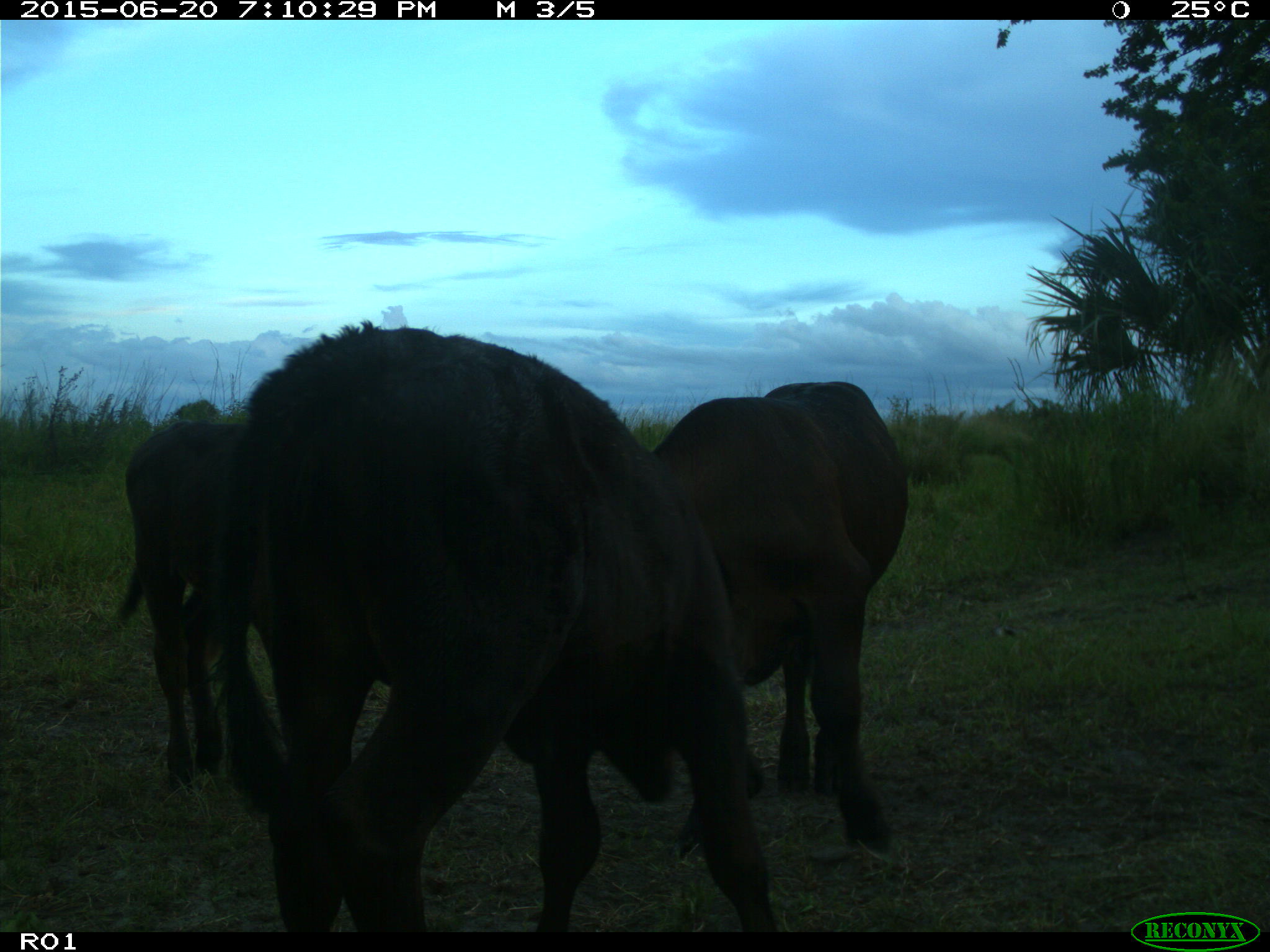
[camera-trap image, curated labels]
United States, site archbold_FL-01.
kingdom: Animalia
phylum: Chordata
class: Mammalia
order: Artiodactyla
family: Bovidae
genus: Bos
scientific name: Bos taurus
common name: domestic cow